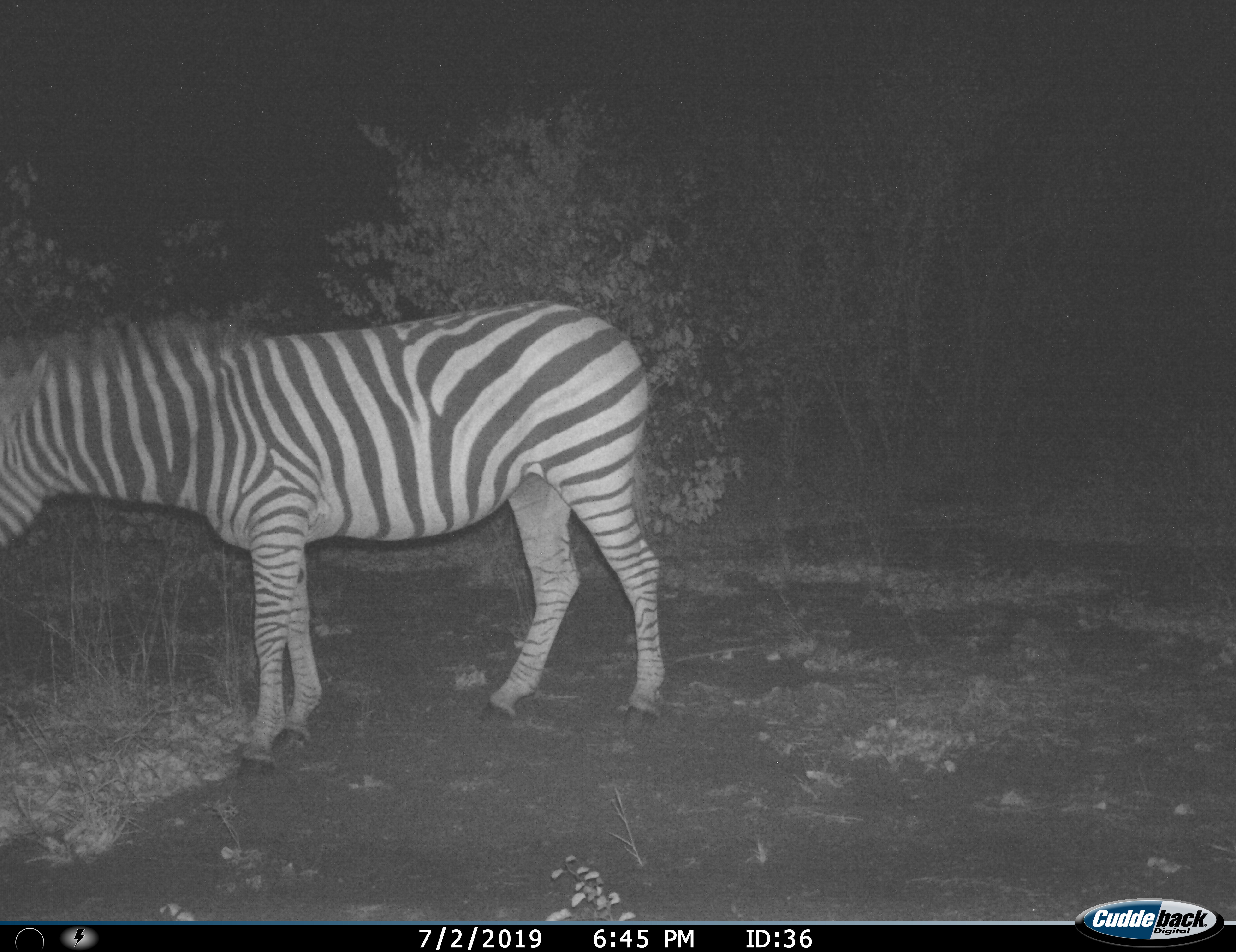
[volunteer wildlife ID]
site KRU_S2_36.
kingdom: Animalia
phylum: Chordata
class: Mammalia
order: Perissodactyla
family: Equidae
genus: Equus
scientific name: Equus quagga burchellii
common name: burchell's zebra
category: zebraburchells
Zebraburchells (burchell's zebra) (Equus quagga burchellii), count 1. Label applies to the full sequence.